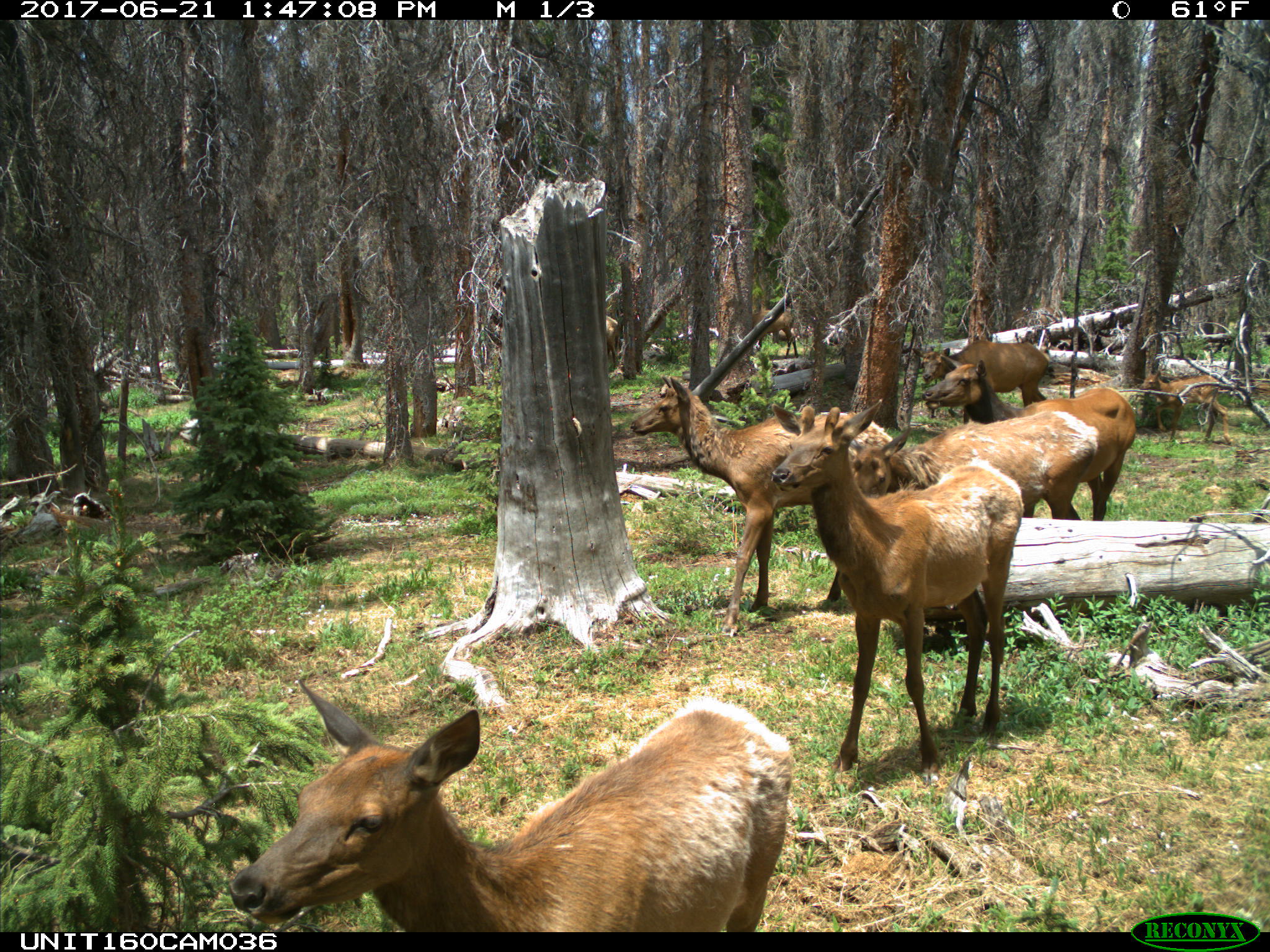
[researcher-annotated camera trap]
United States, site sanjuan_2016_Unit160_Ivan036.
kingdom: Animalia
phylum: Chordata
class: Mammalia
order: Artiodactyla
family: Cervidae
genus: Cervus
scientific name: Cervus elaphus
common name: red deer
Cervus elaphus (red deer).